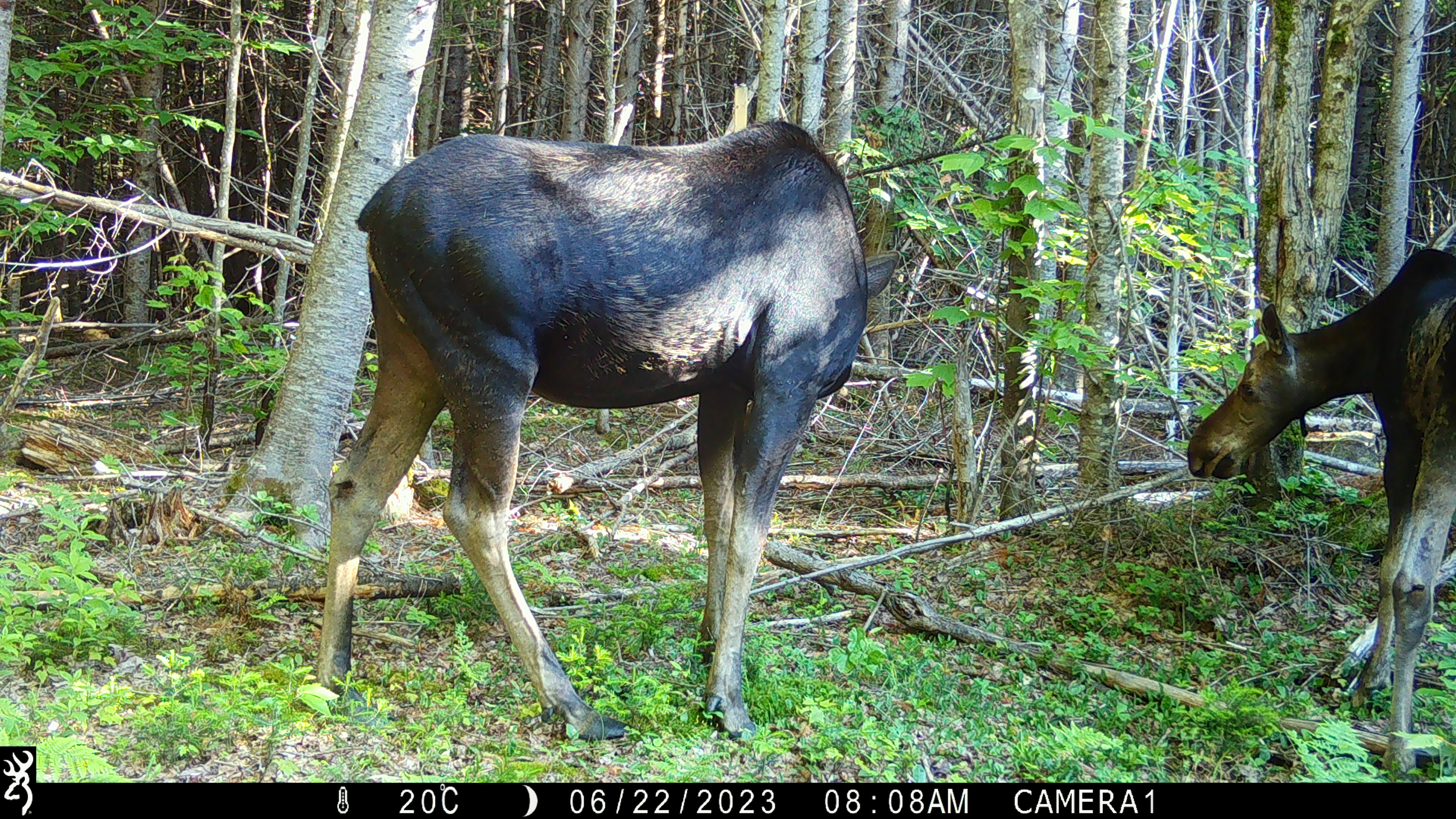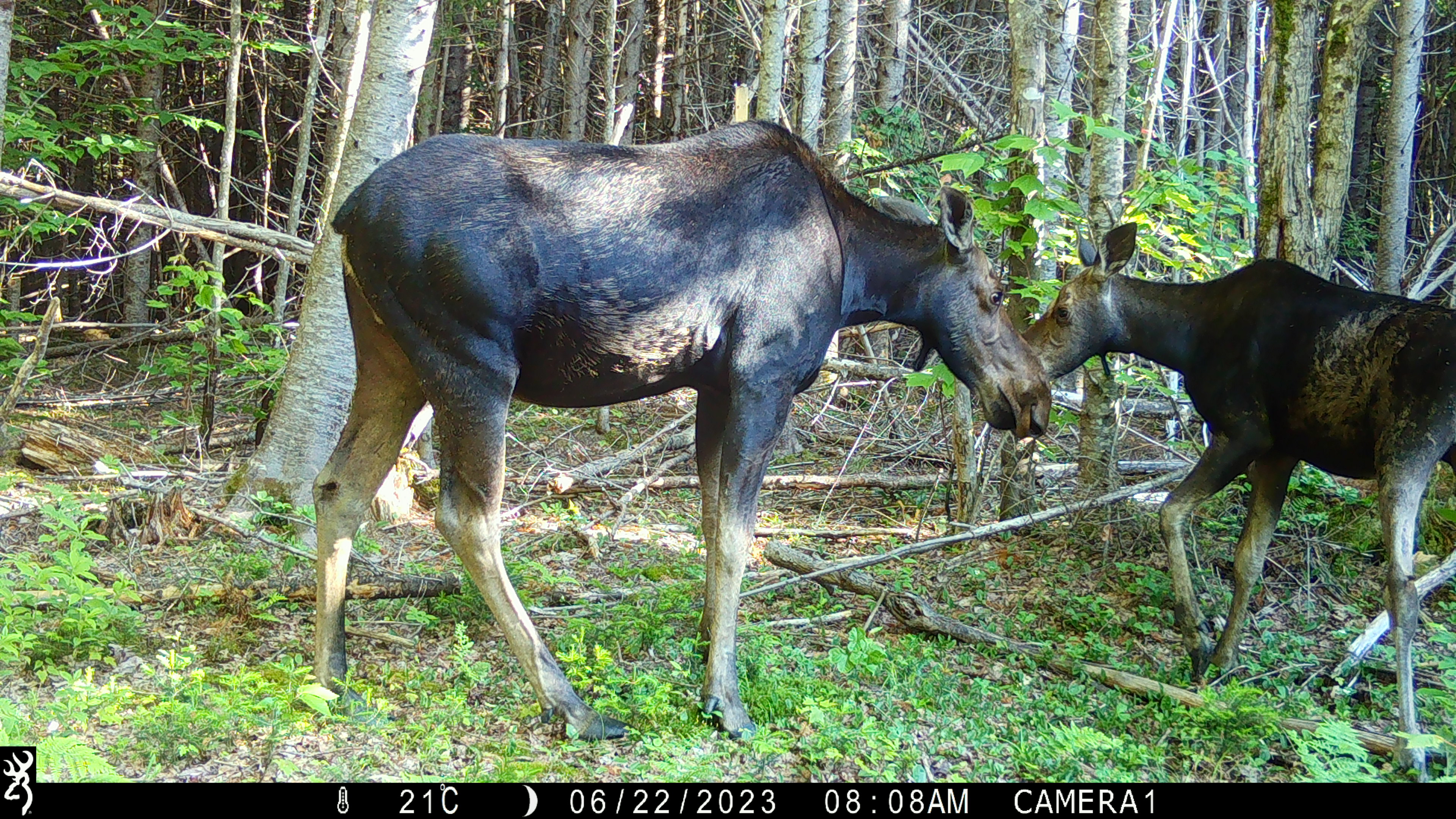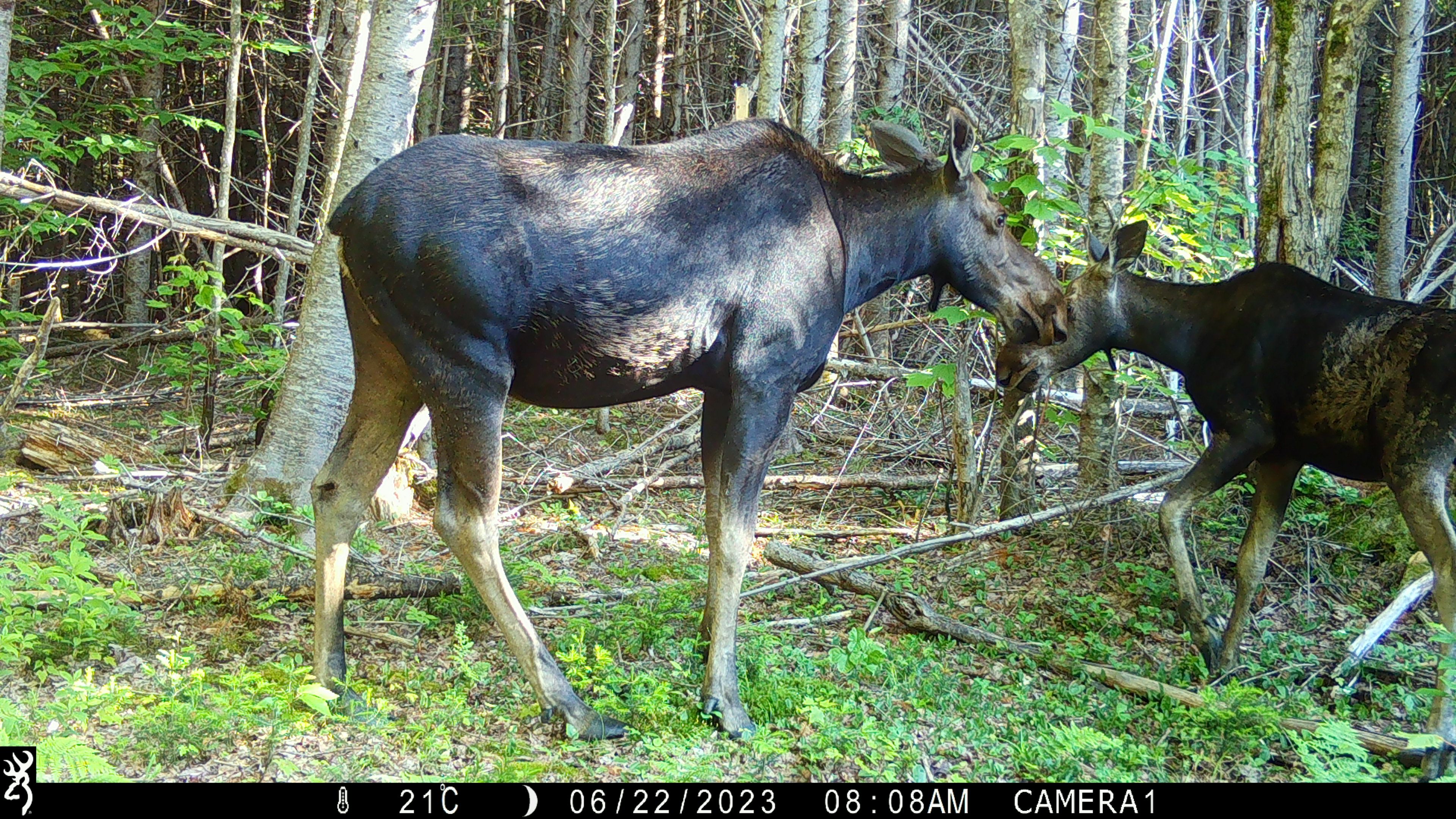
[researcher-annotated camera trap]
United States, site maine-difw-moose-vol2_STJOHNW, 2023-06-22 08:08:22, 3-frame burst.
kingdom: Animalia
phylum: Chordata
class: Mammalia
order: Artiodactyla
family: Cervidae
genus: Alces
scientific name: Alces alces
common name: moose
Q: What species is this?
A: Moose (Alces alces).